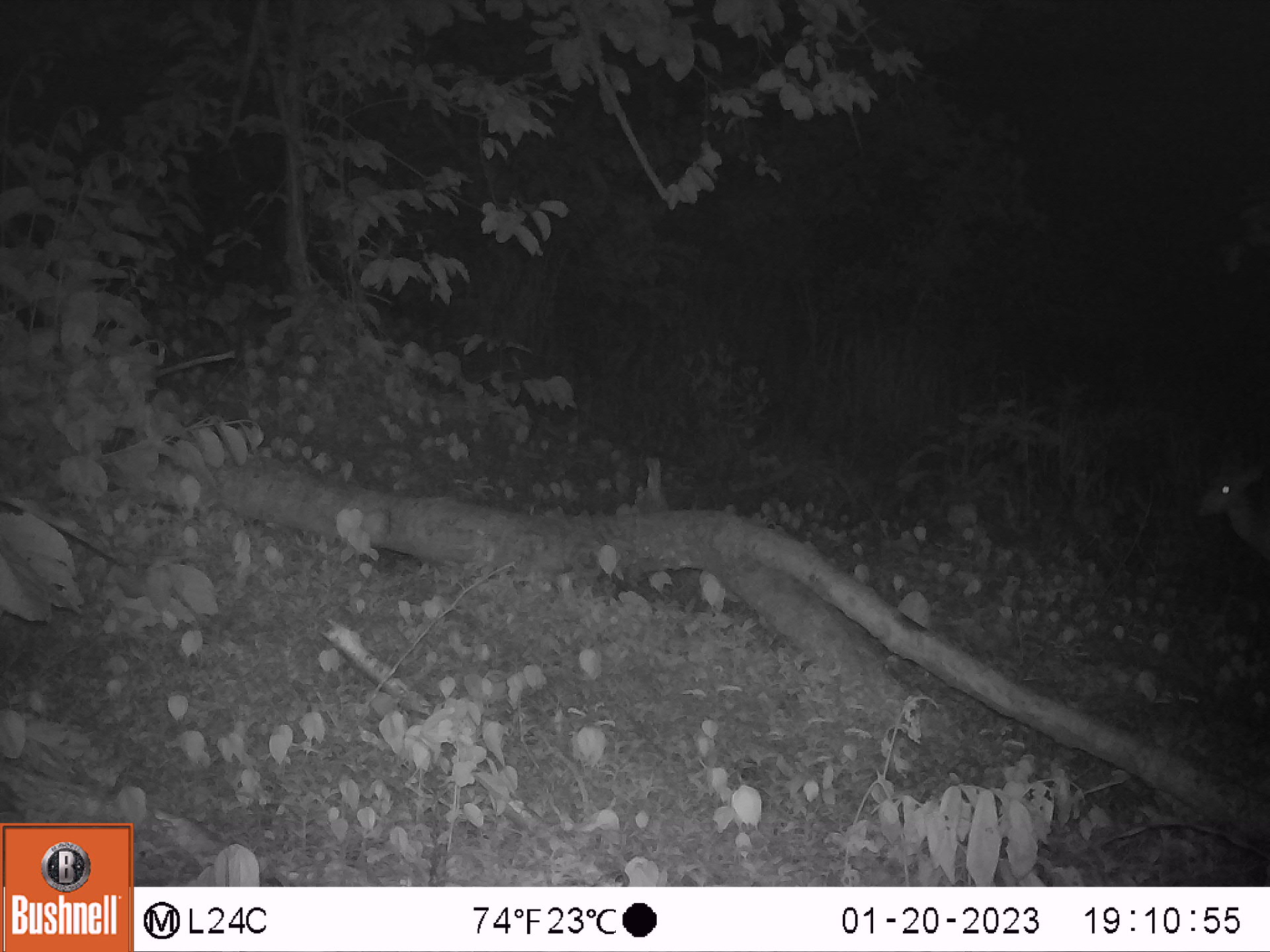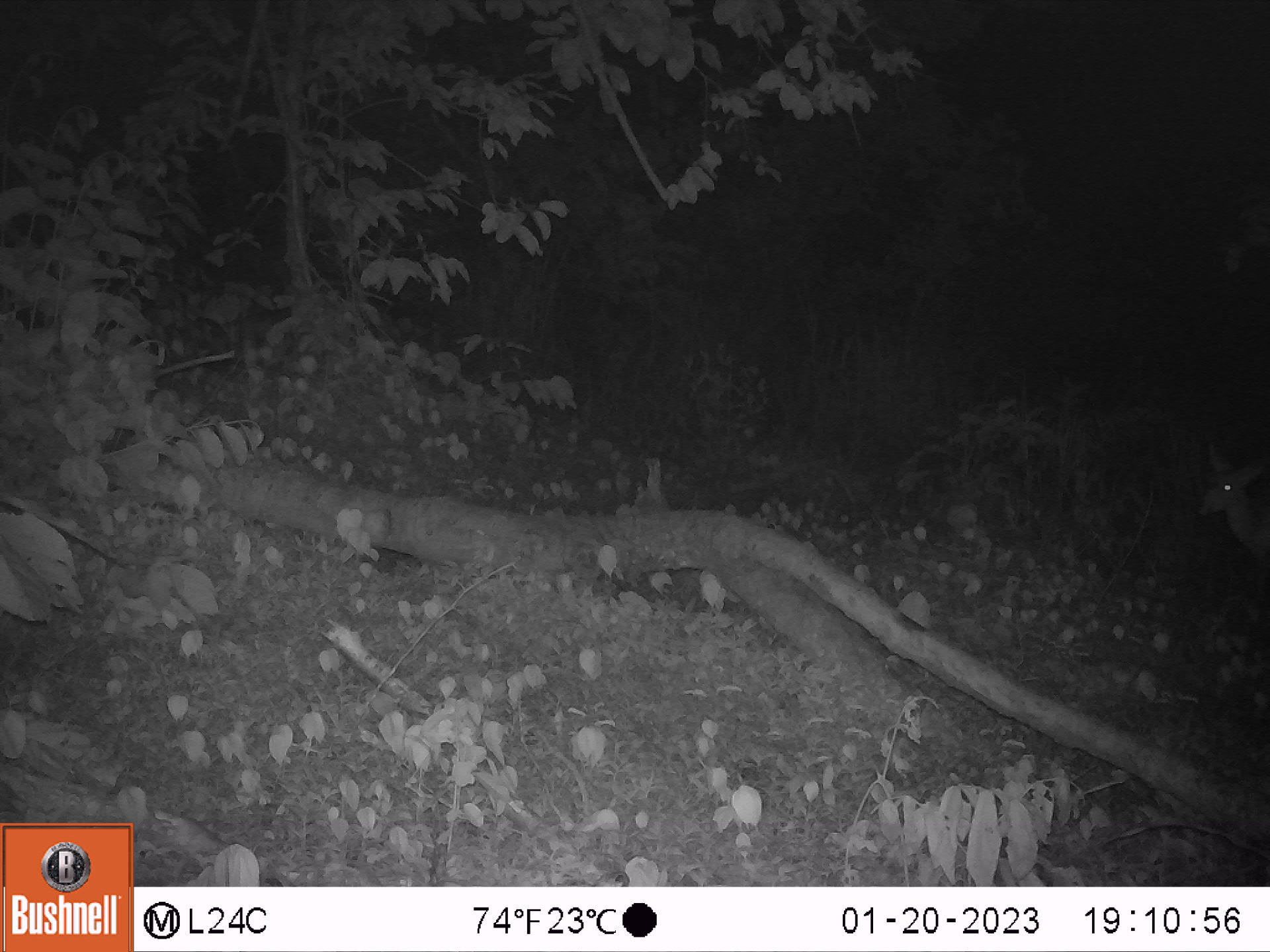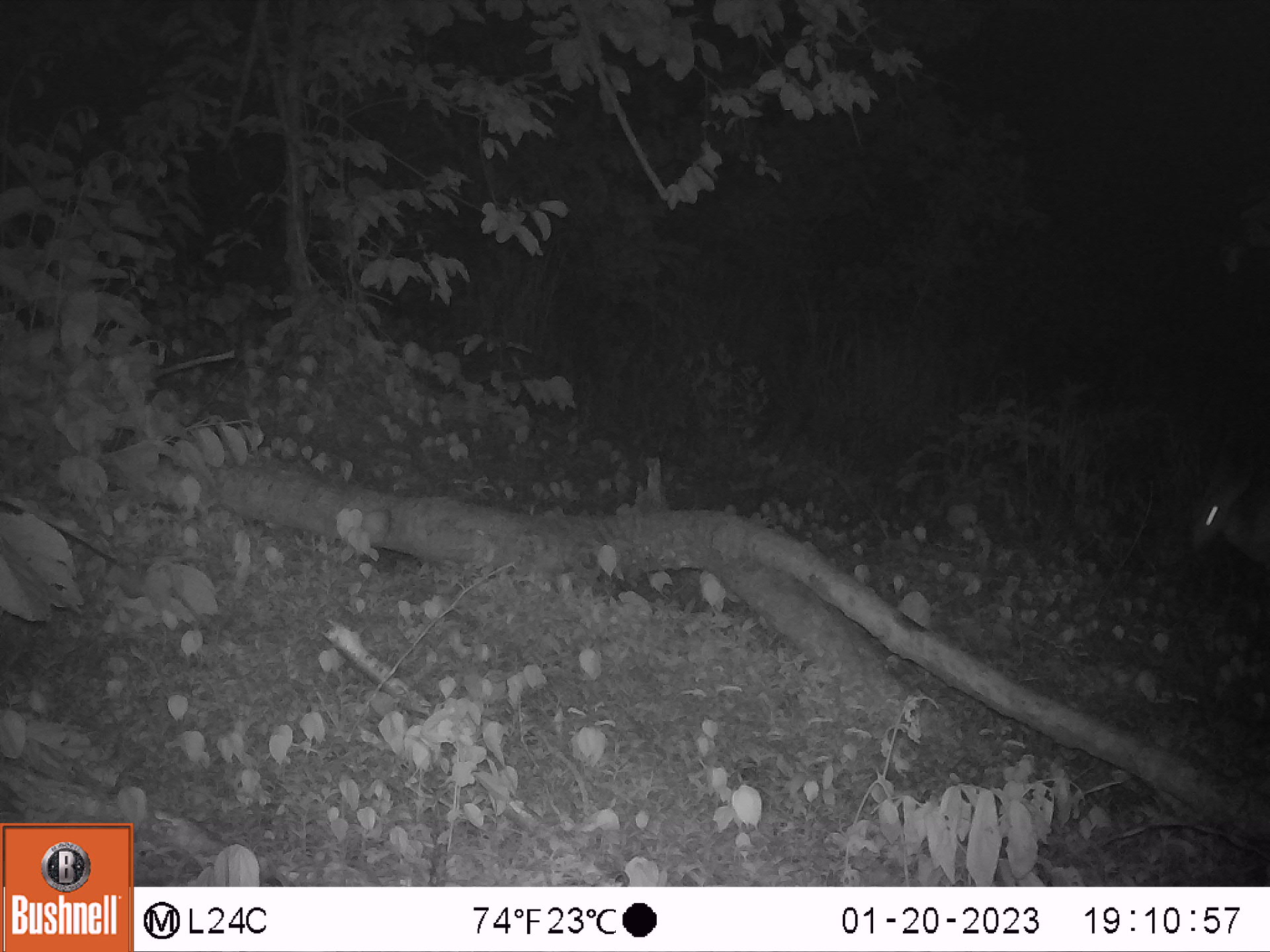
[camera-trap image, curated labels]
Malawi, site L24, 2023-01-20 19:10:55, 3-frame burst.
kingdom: Animalia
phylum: Chordata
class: Mammalia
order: Artiodactyla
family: Bovidae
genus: Tragelaphus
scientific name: Tragelaphus sylvaticus sylvaticus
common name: cape bushbuck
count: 1